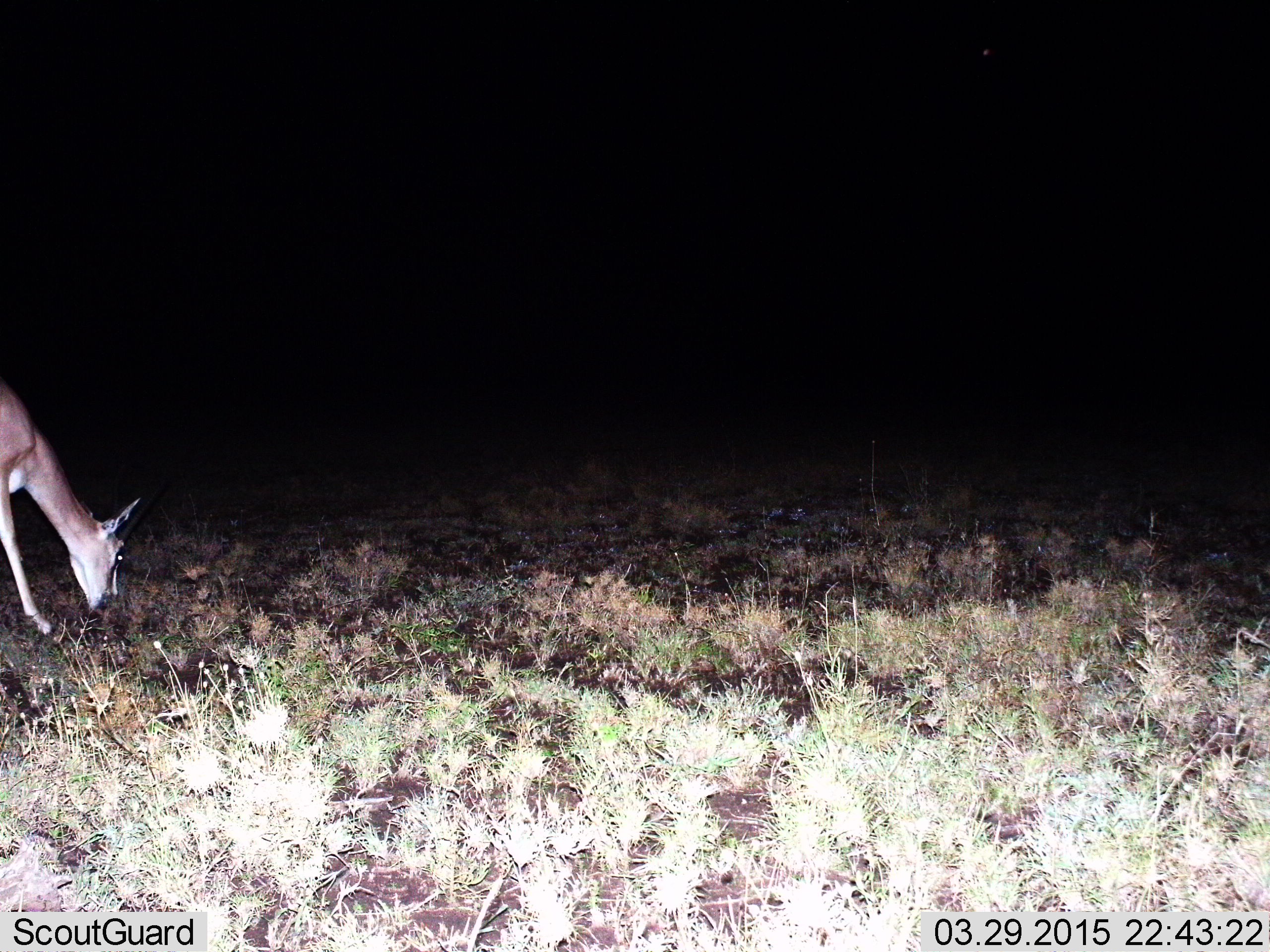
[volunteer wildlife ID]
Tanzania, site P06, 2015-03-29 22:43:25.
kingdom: Animalia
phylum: Chordata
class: Mammalia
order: Artiodactyla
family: Bovidae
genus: Aepyceros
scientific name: Aepyceros melampus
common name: impala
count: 1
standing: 33%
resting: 0%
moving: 0%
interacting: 0%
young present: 0%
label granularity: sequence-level